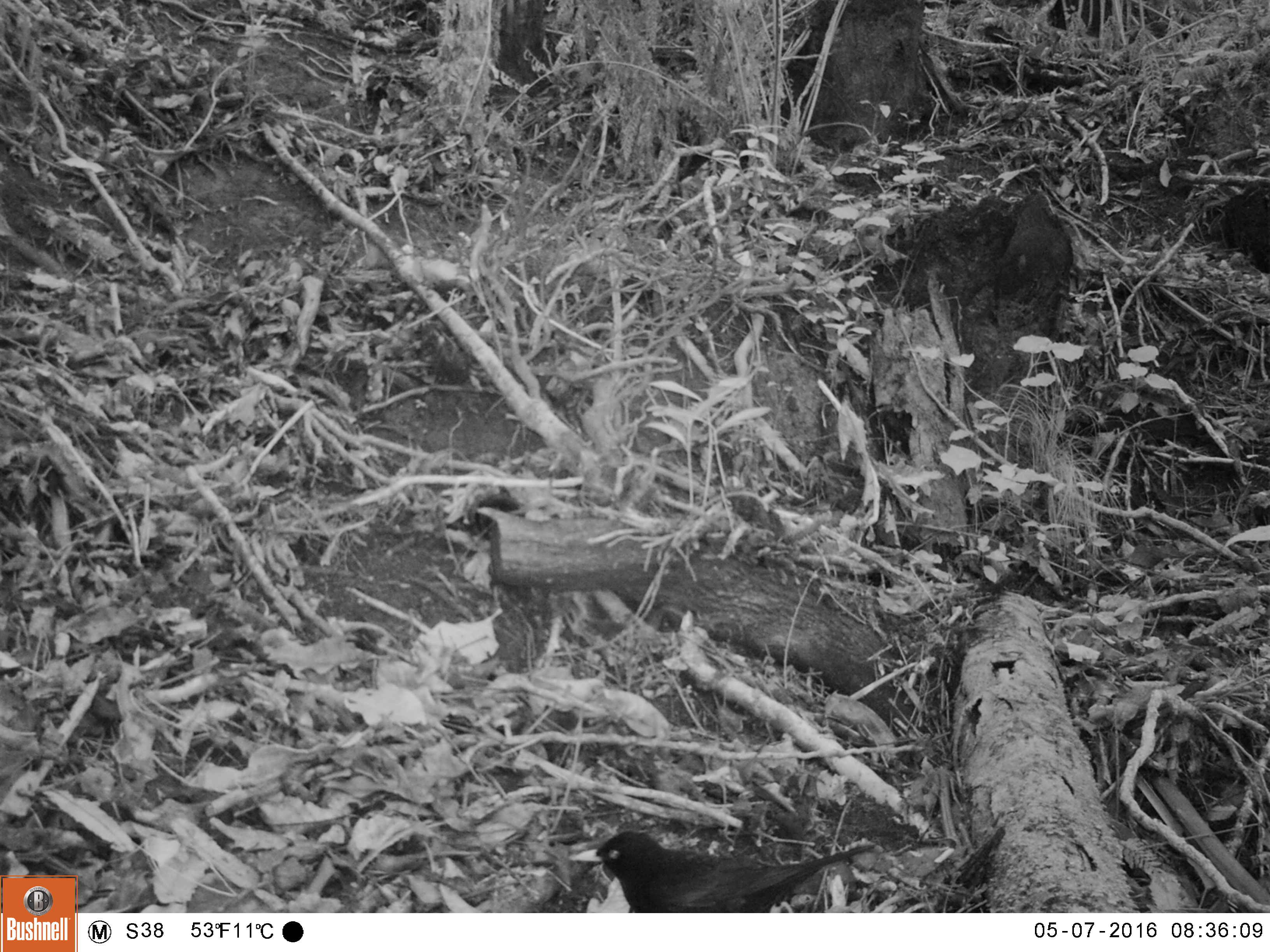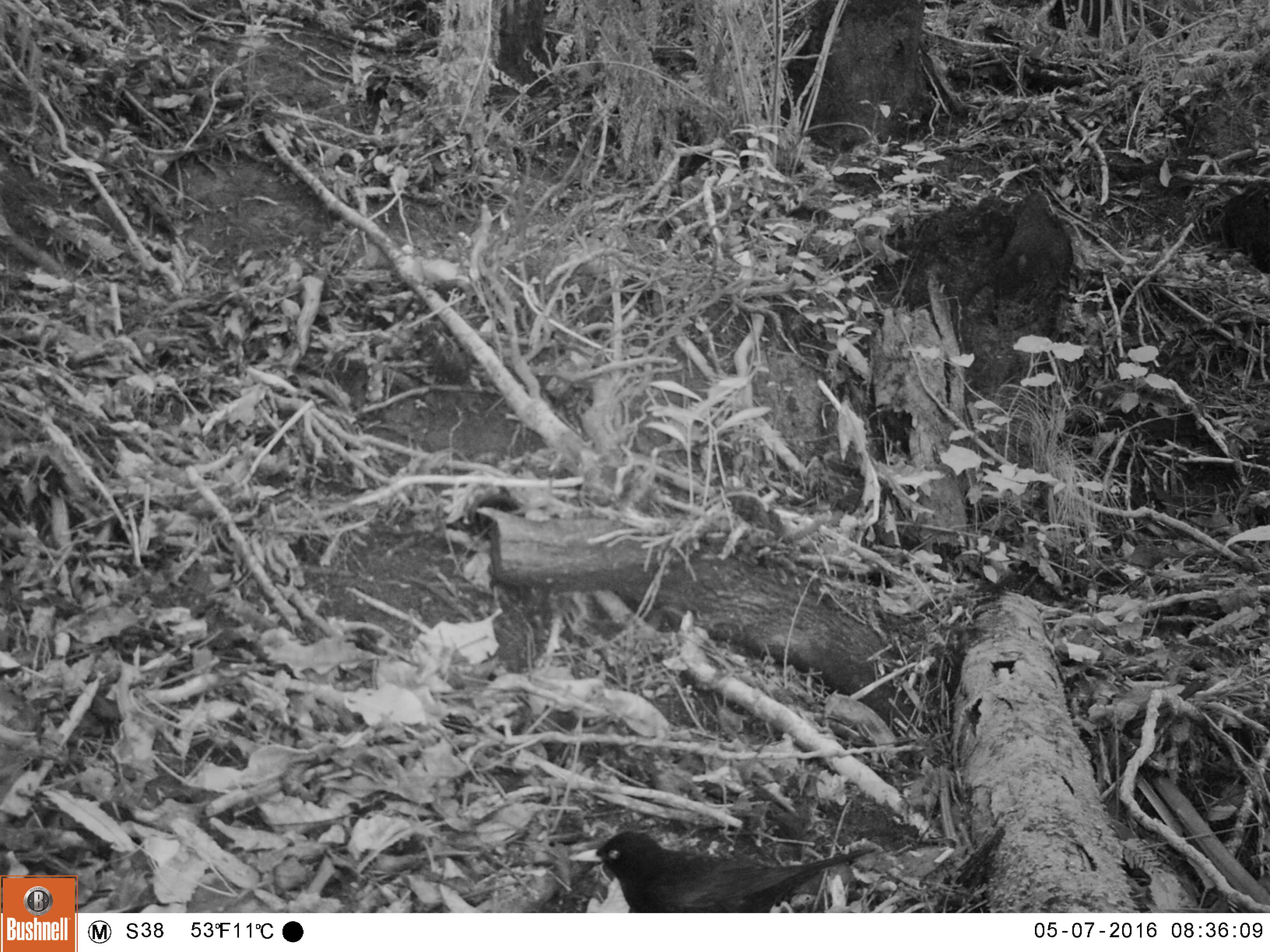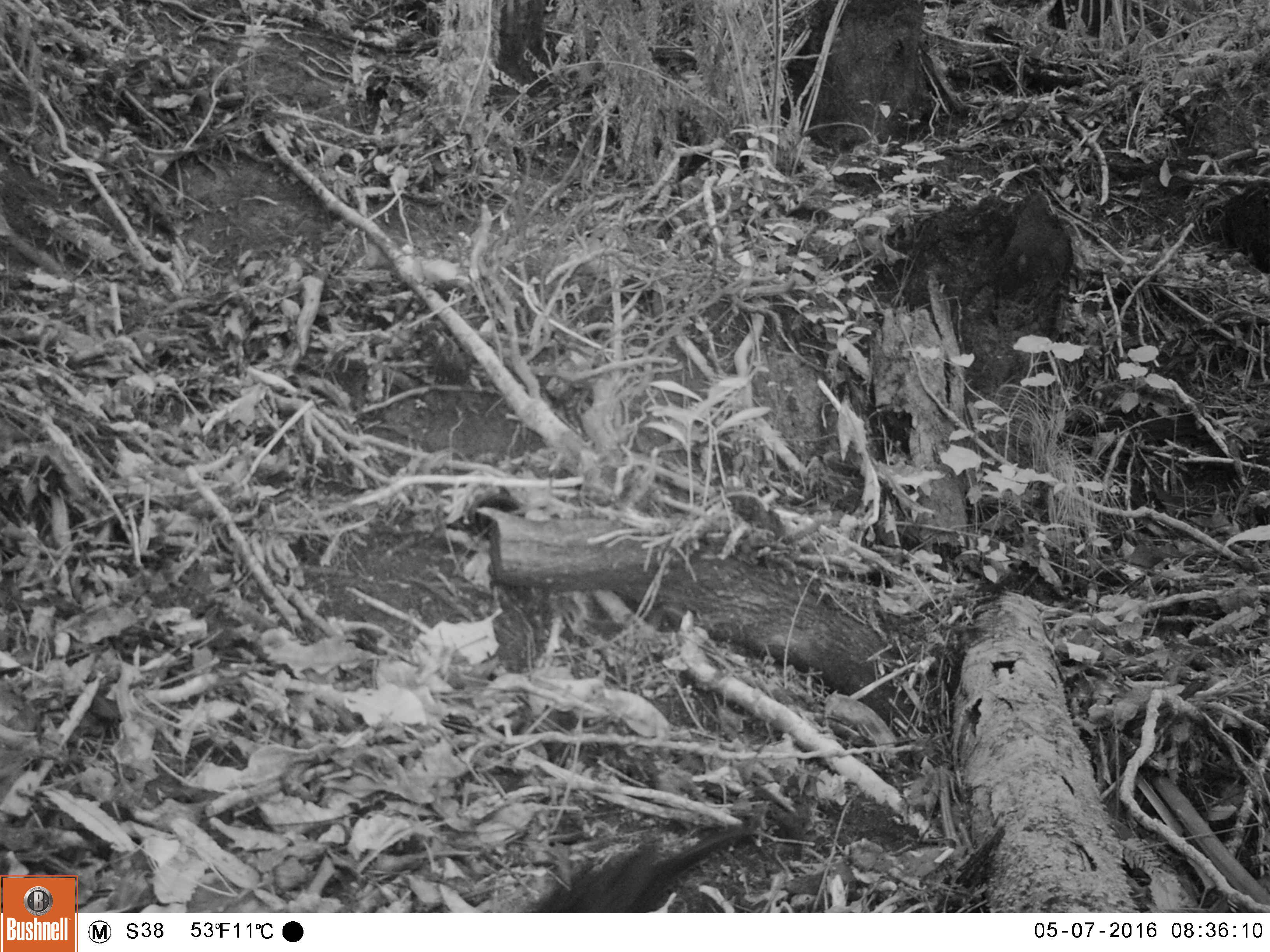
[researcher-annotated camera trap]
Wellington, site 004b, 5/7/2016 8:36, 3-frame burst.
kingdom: Animalia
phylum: Chordata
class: Aves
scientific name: Aves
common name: bird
Bird (Aves).